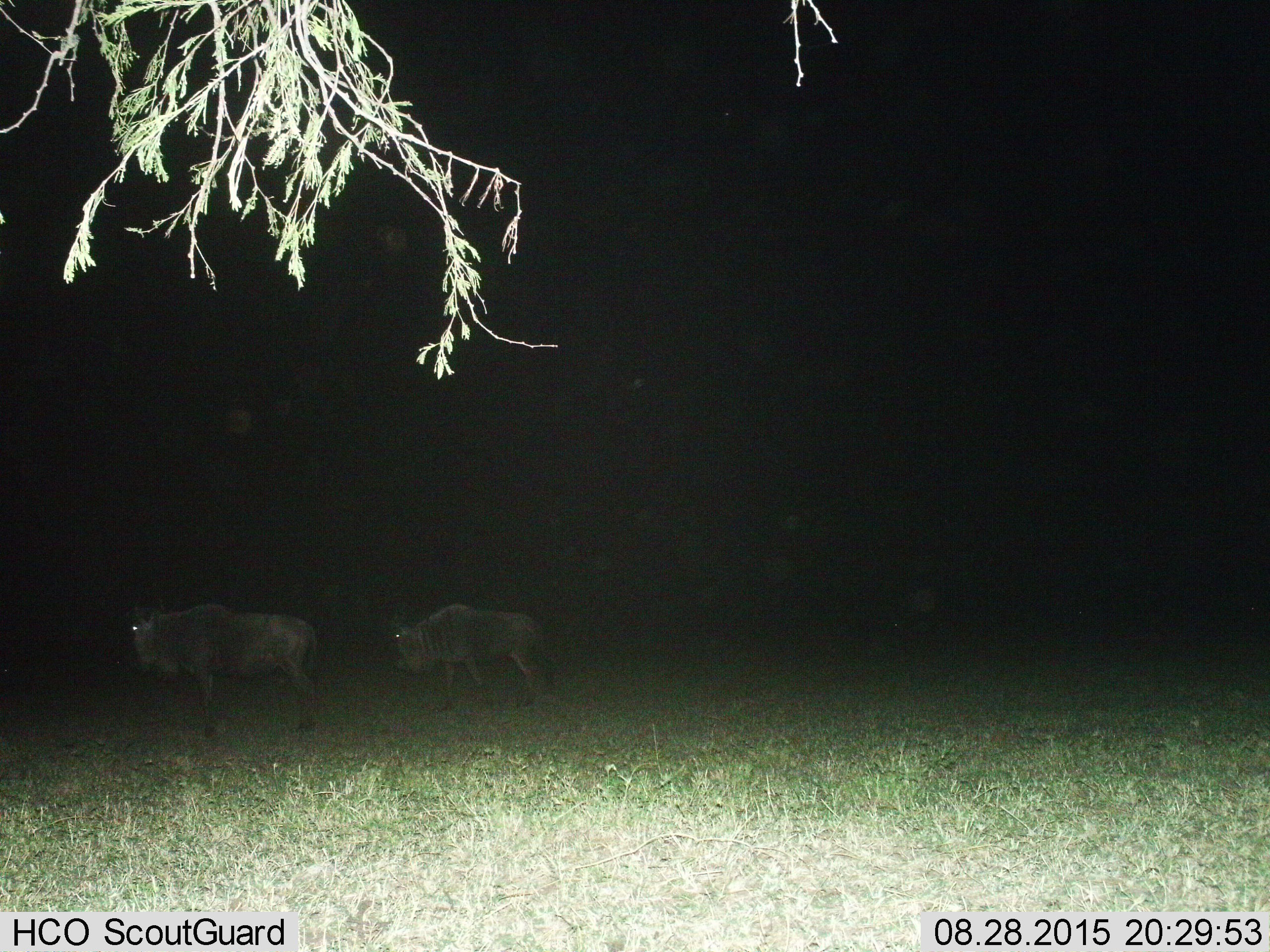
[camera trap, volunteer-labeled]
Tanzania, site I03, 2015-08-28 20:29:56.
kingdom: Animalia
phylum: Chordata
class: Mammalia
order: Artiodactyla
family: Bovidae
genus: Connochaetes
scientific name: Connochaetes taurinus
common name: blue wildebeest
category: wildebeest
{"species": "wildebeest (blue wildebeest) (Connochaetes taurinus)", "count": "2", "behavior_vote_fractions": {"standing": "75%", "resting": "0%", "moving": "25%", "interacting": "0%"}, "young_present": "0%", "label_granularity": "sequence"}